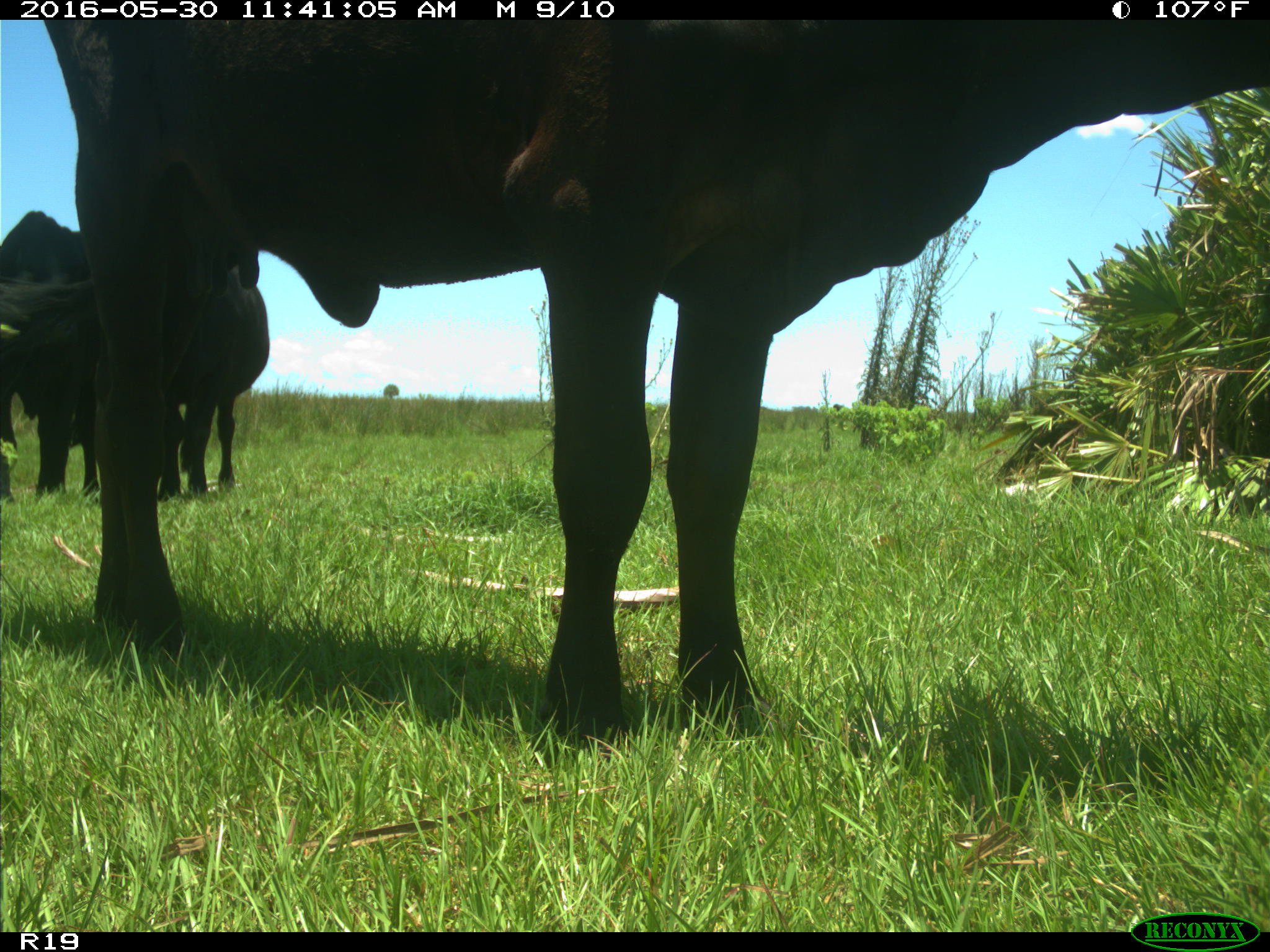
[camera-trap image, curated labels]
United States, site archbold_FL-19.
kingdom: Animalia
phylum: Chordata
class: Mammalia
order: Artiodactyla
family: Bovidae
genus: Bos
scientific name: Bos taurus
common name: domestic cow